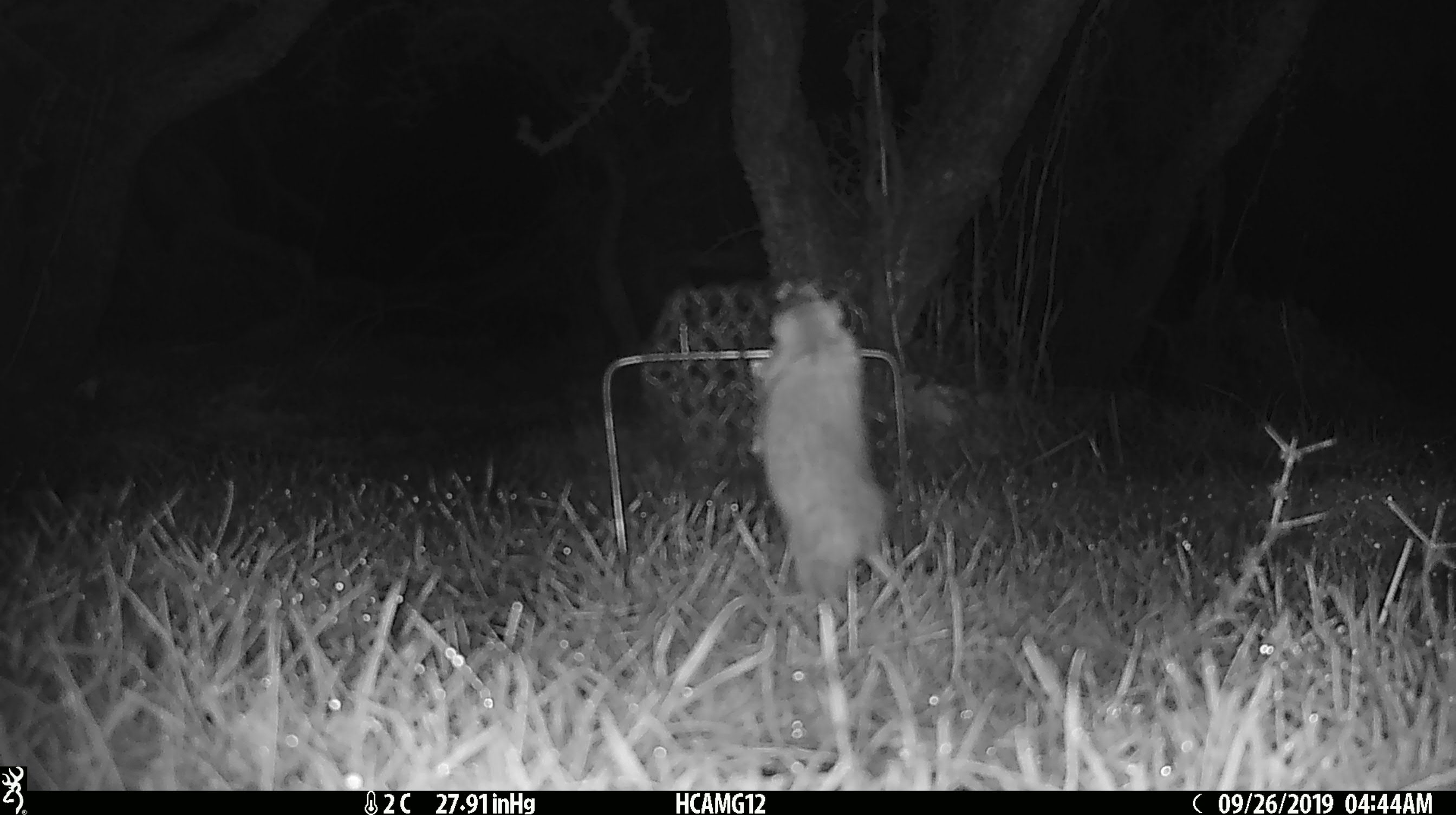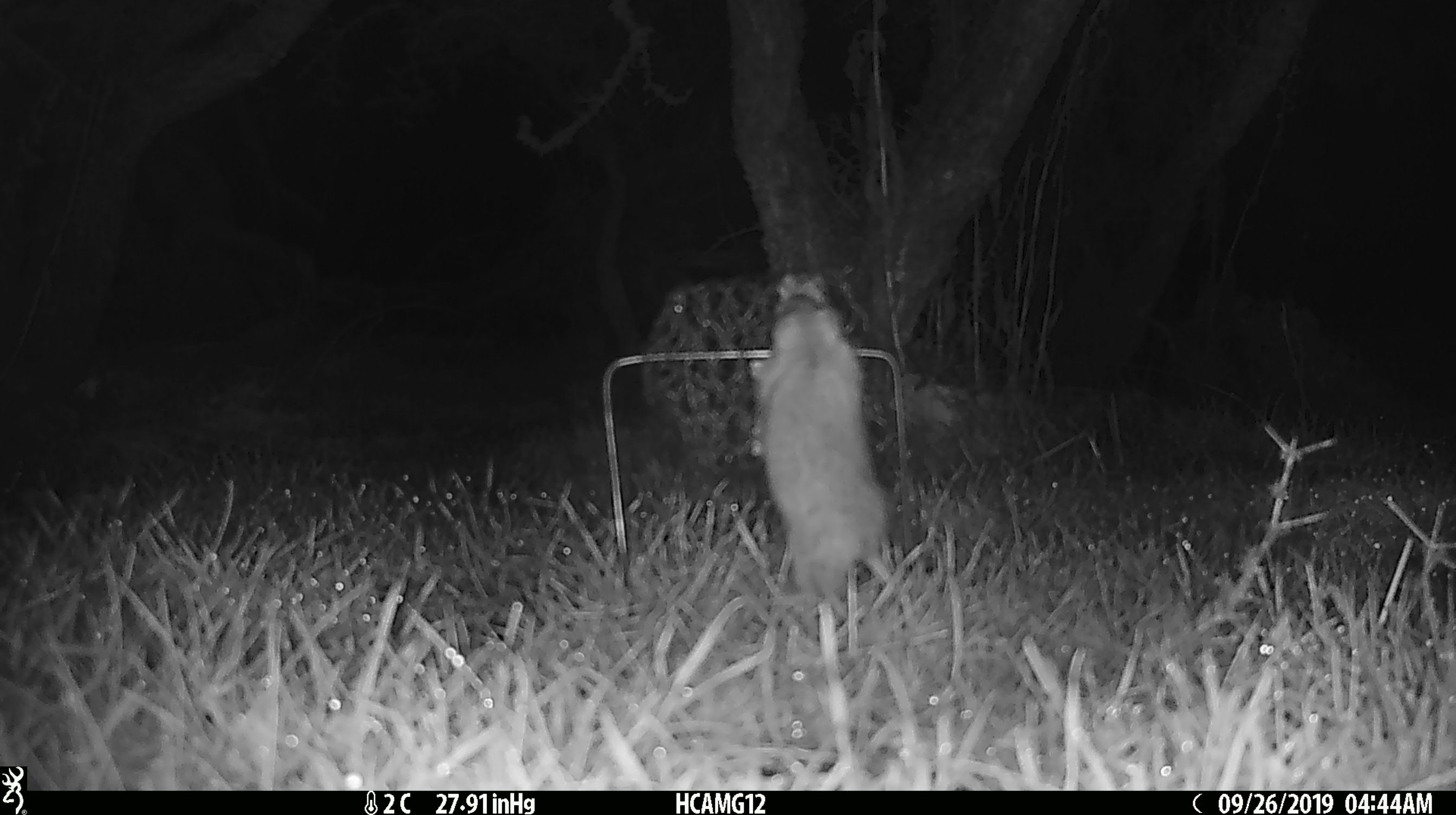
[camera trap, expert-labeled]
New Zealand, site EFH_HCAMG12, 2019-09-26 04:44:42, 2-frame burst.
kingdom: Animalia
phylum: Chordata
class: Mammalia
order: Rodentia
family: Muridae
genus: Mus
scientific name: Mus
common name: mouse